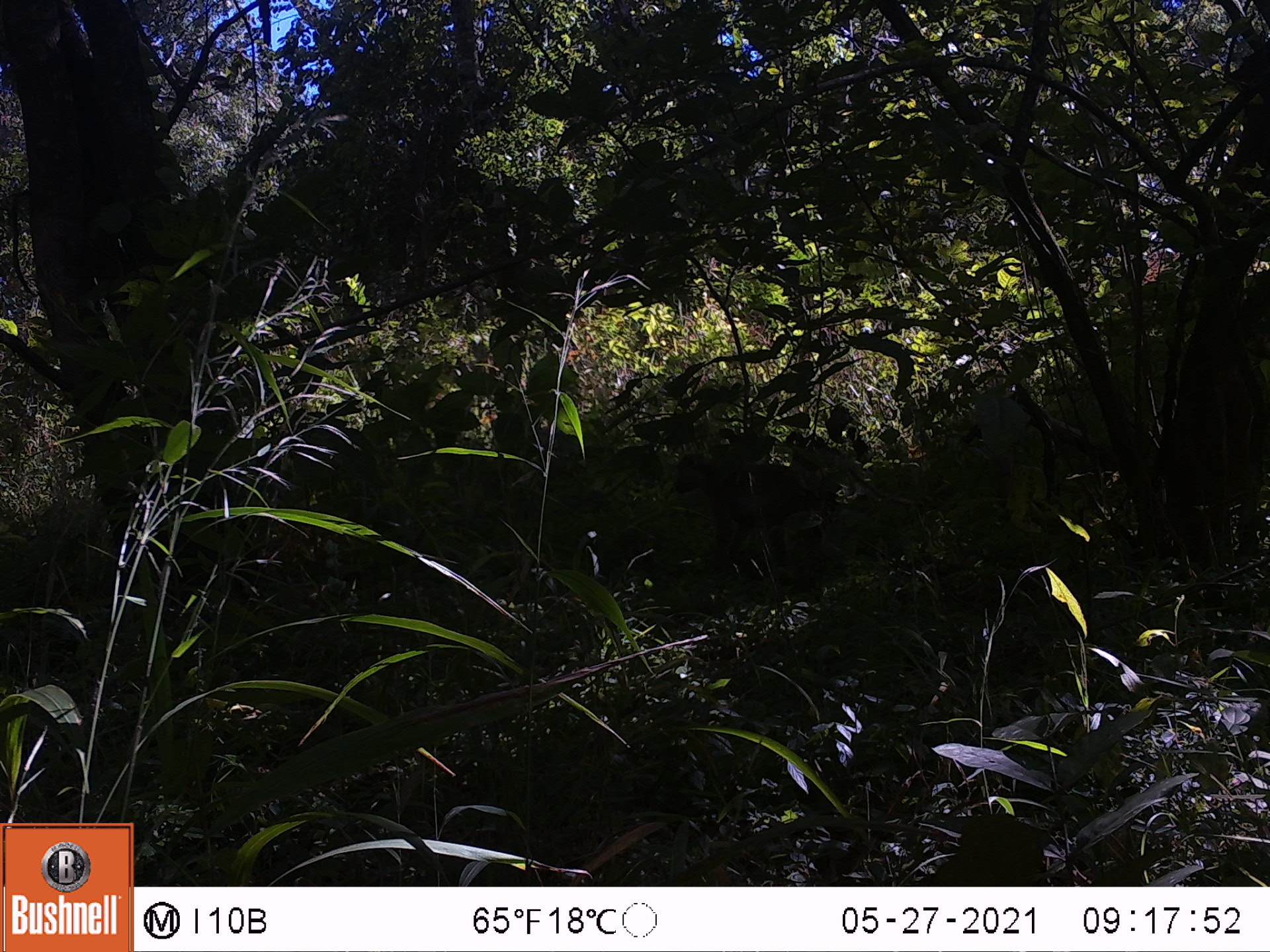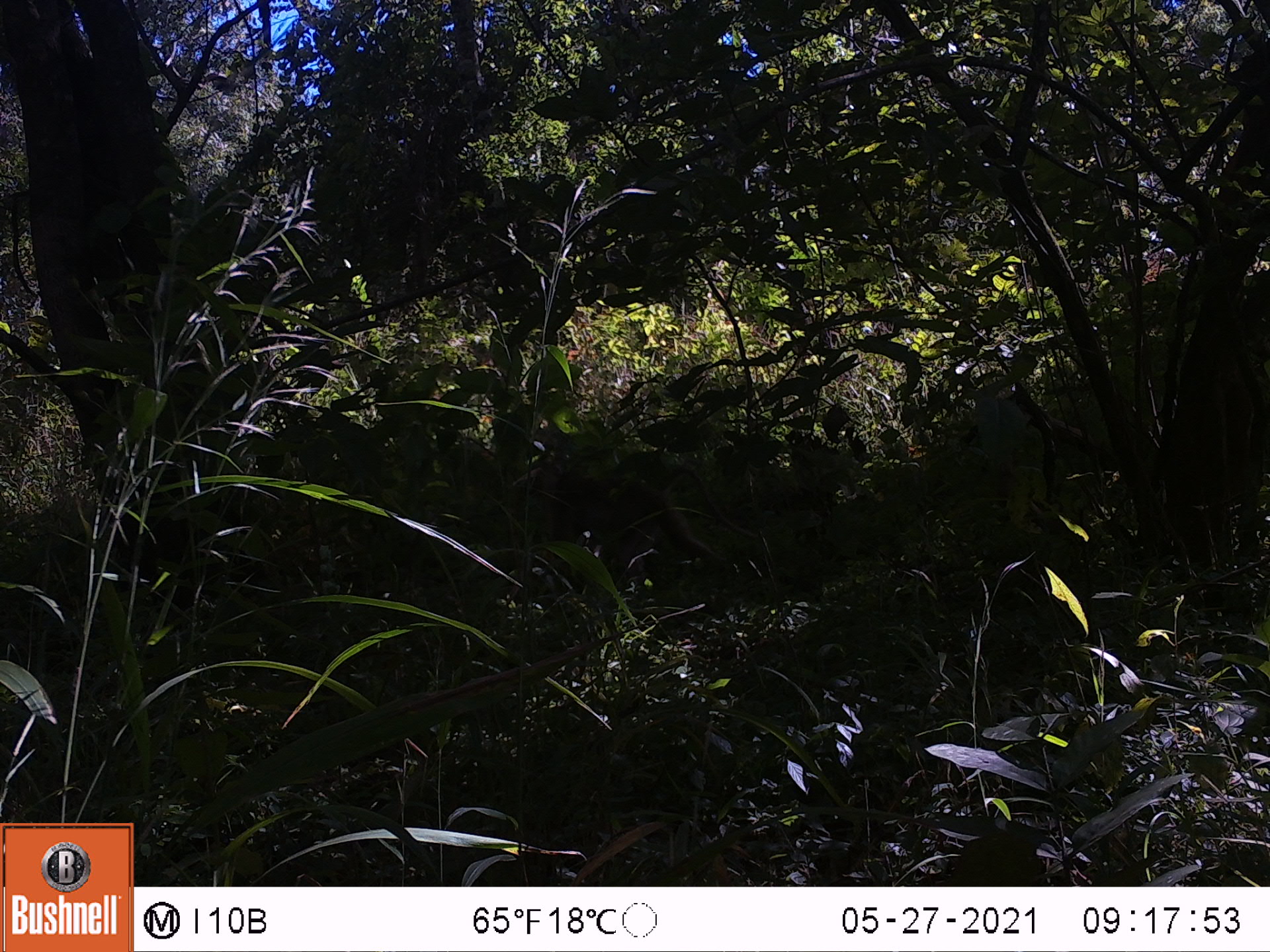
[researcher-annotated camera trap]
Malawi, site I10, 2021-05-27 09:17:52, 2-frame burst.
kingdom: Animalia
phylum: Chordata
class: Mammalia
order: Primates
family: Cercopithecidae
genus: Papio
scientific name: Papio cynocephalus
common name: yellow baboon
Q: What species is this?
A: Yellow baboon (Papio cynocephalus).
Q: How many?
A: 1.